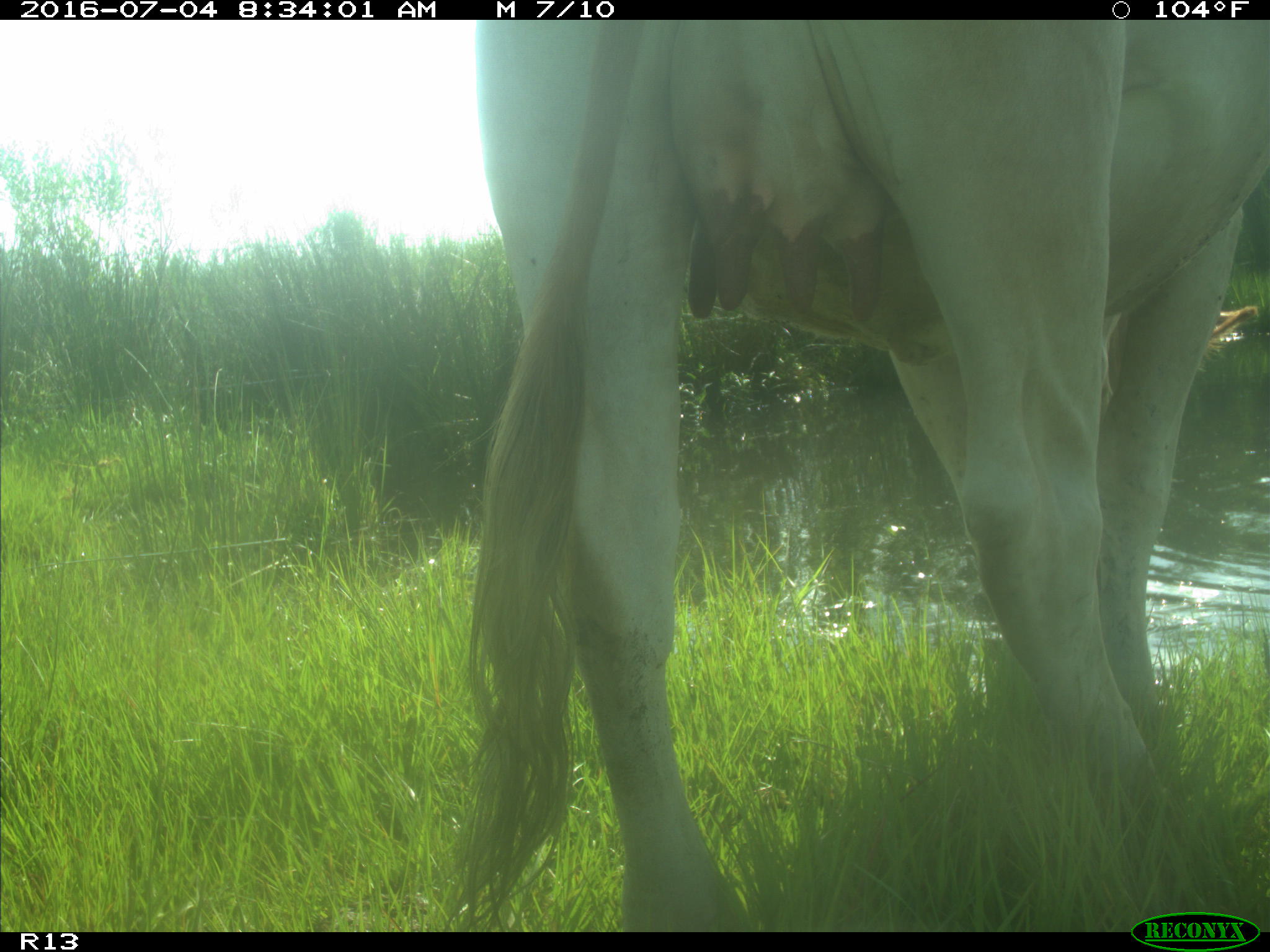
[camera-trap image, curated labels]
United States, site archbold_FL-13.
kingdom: Animalia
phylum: Chordata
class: Mammalia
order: Artiodactyla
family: Bovidae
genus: Bos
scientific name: Bos taurus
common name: domestic cow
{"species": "Bos taurus (domestic cow)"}